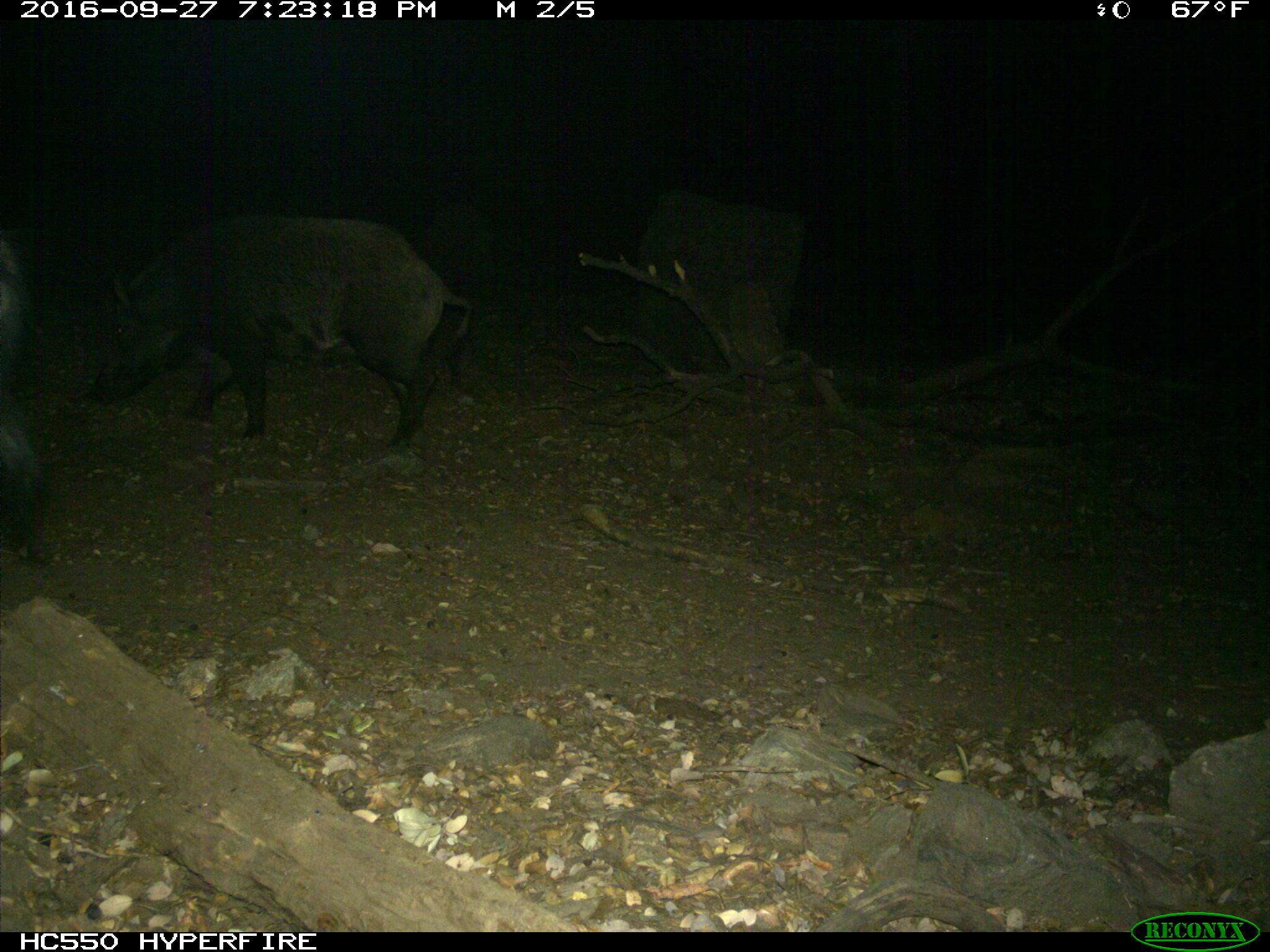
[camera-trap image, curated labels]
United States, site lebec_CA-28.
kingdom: Animalia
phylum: Chordata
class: Mammalia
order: Artiodactyla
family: Suidae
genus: Sus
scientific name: Sus scrofa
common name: wild boar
Sus scrofa (wild boar).